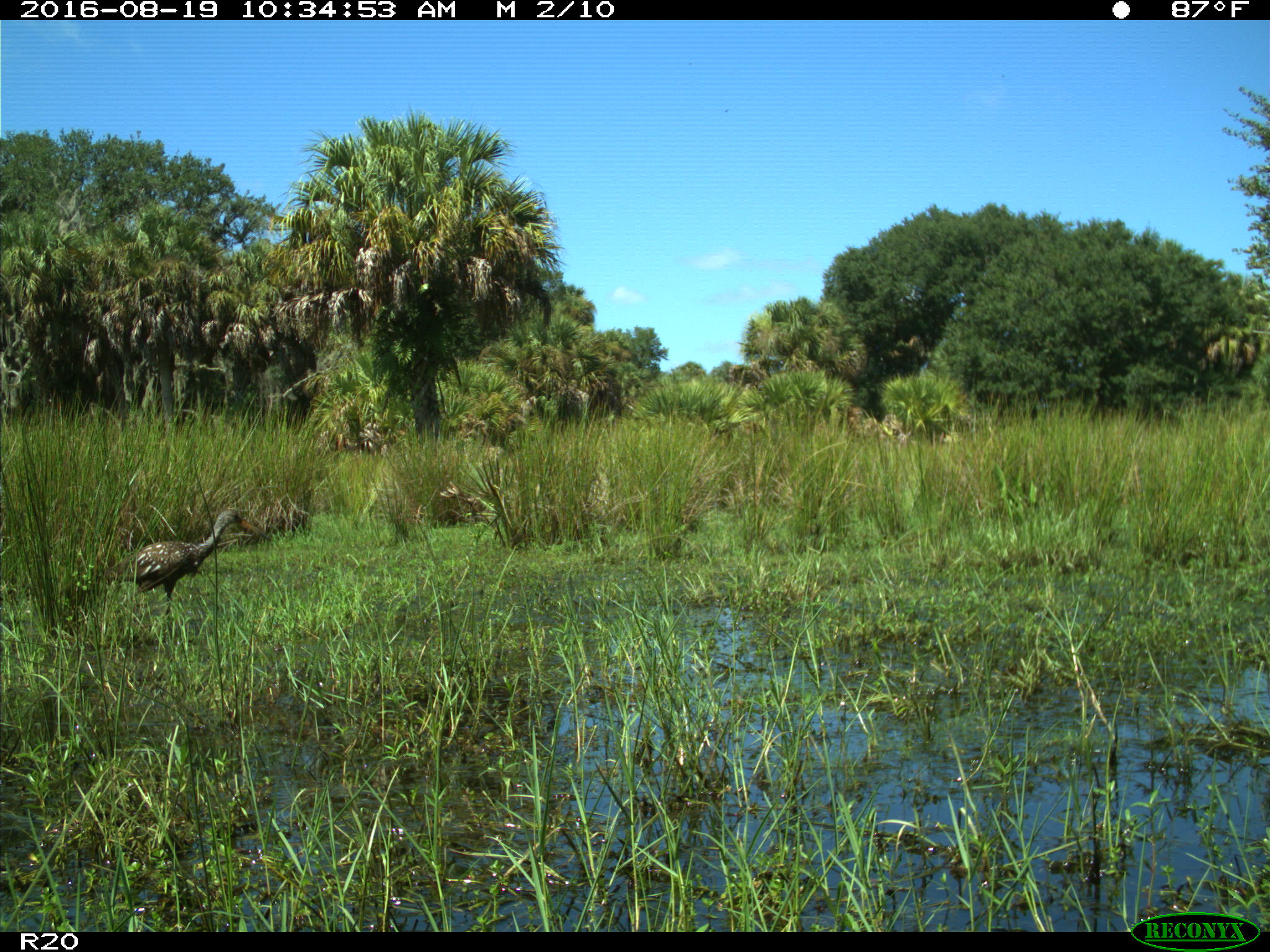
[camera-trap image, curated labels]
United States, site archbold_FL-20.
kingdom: Animalia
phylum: Chordata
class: Aves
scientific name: Aves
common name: birds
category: unidentified bird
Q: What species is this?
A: Unidentified bird (birds) (Aves).